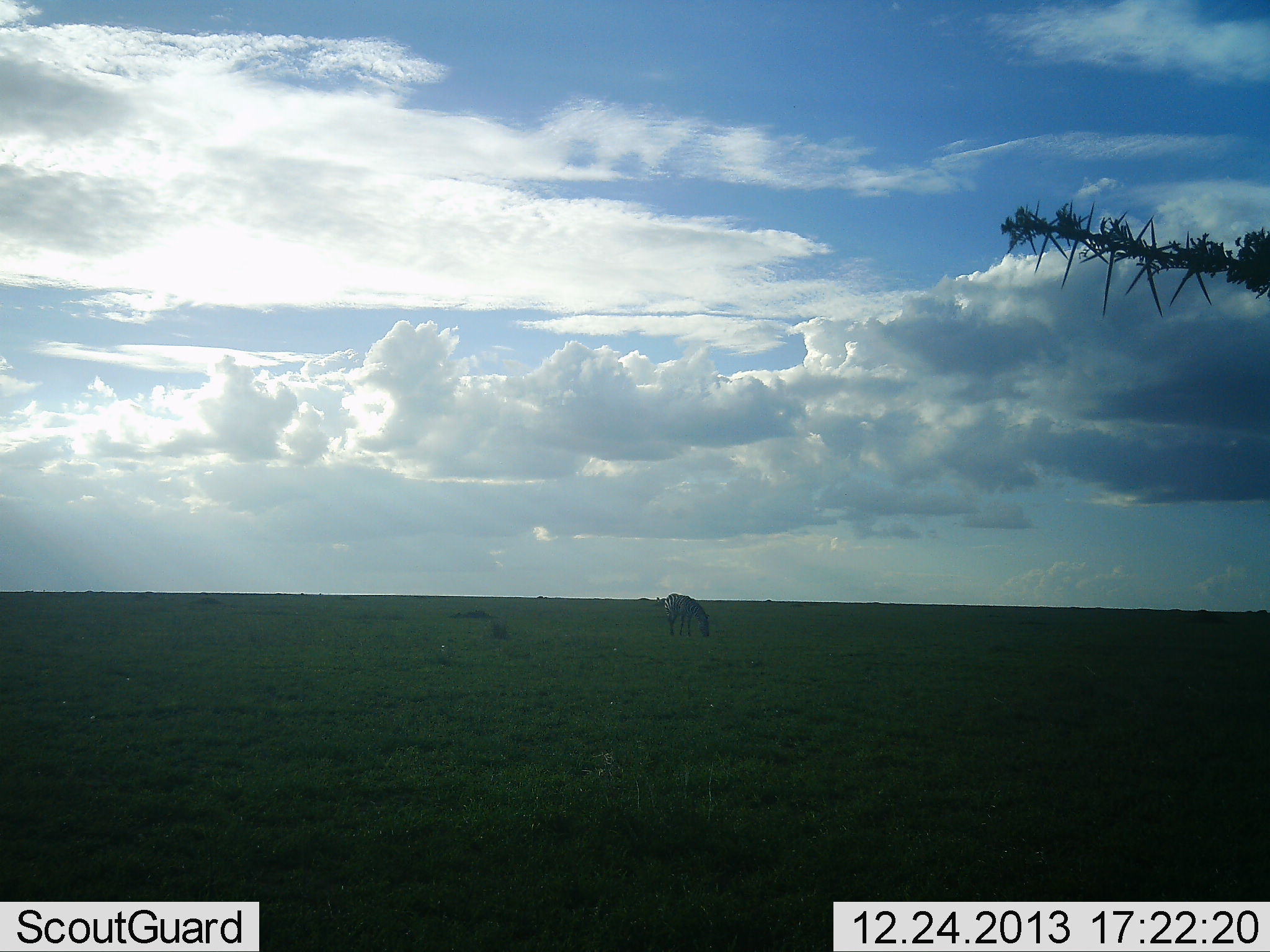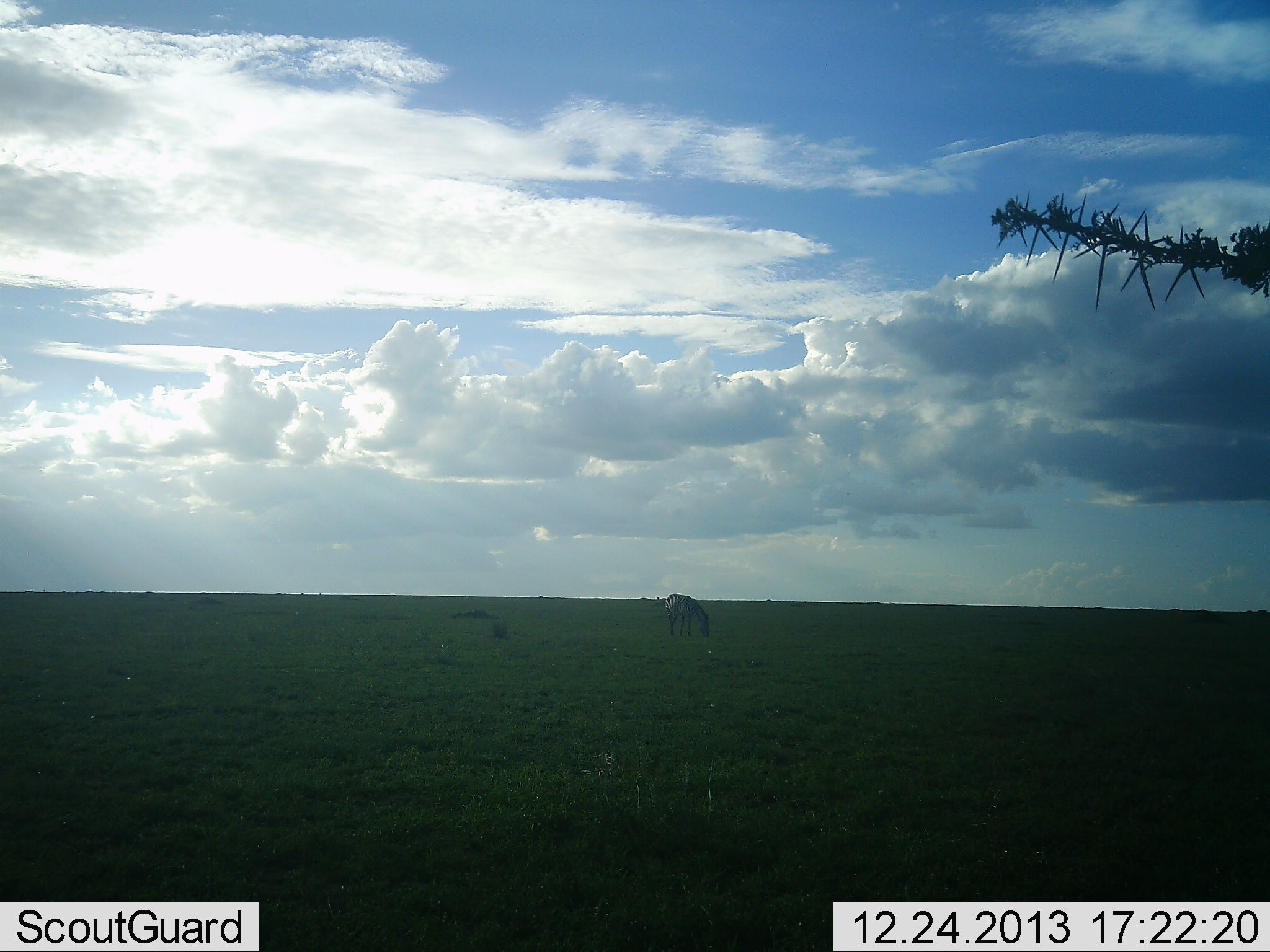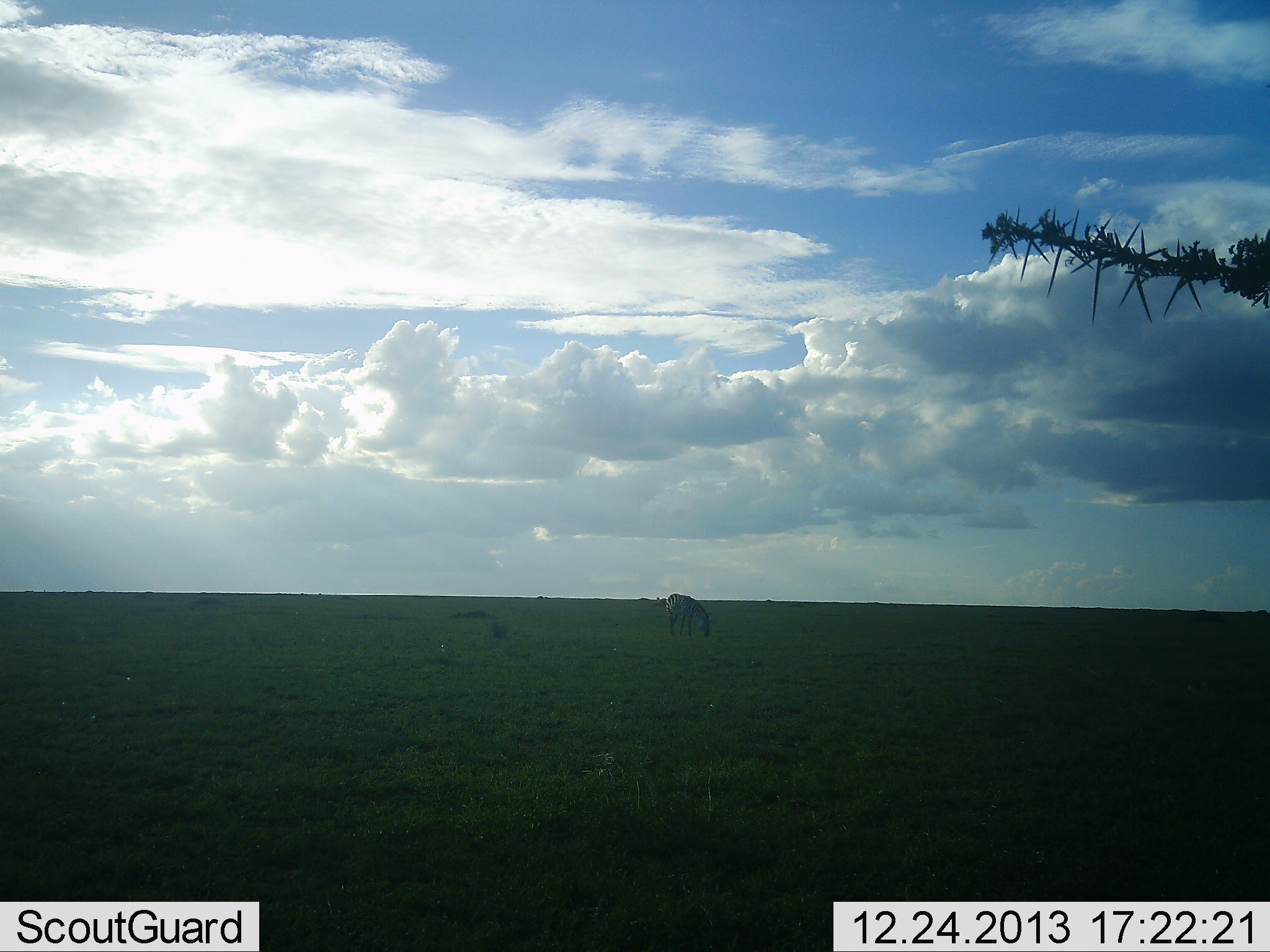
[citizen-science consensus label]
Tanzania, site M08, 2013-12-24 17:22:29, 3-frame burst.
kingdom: Animalia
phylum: Chordata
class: Mammalia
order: Perissodactyla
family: Equidae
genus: Equus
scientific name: Equus quagga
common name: plains zebra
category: zebra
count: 1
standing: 0%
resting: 0%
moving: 0%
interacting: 0%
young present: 0%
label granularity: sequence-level